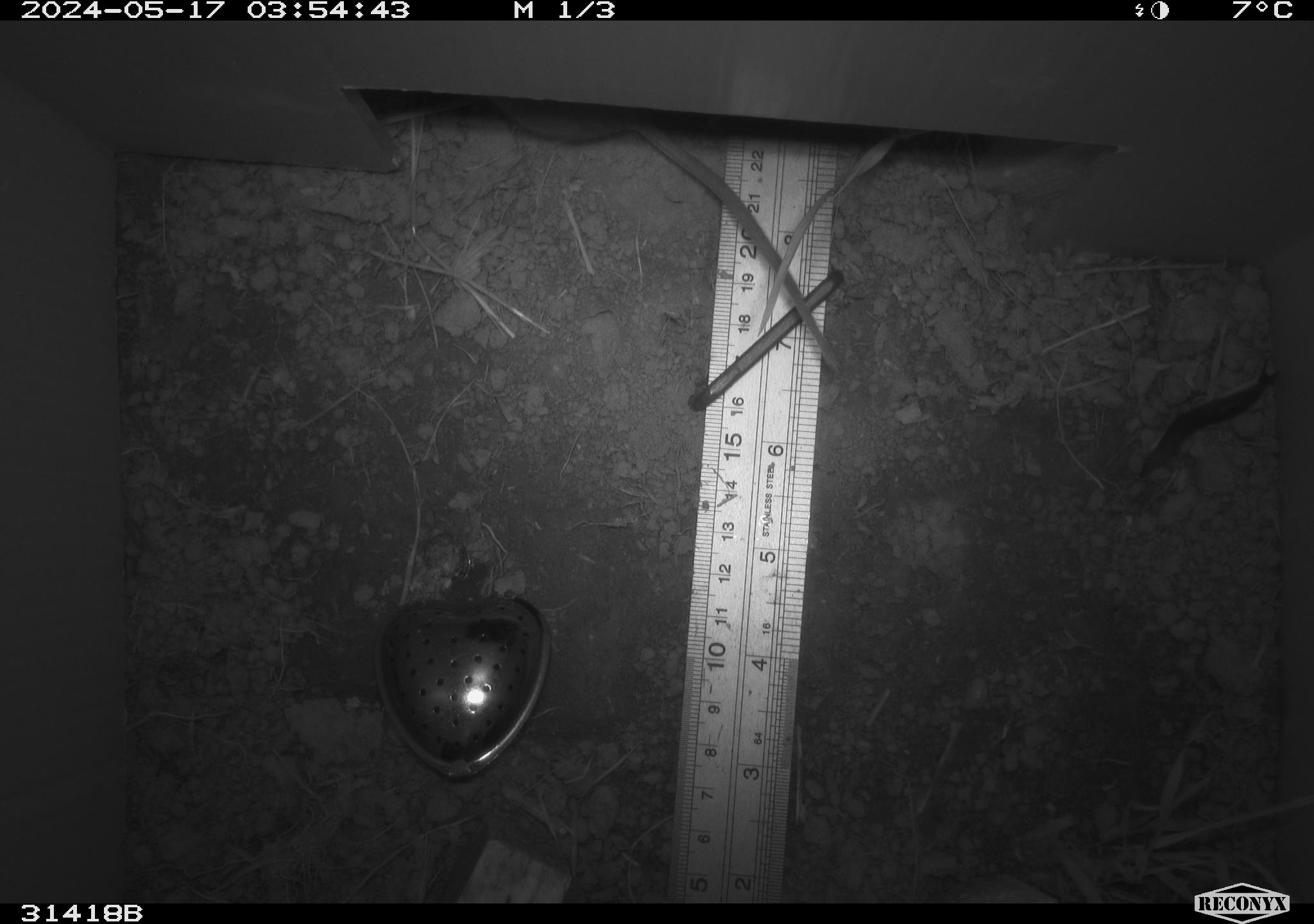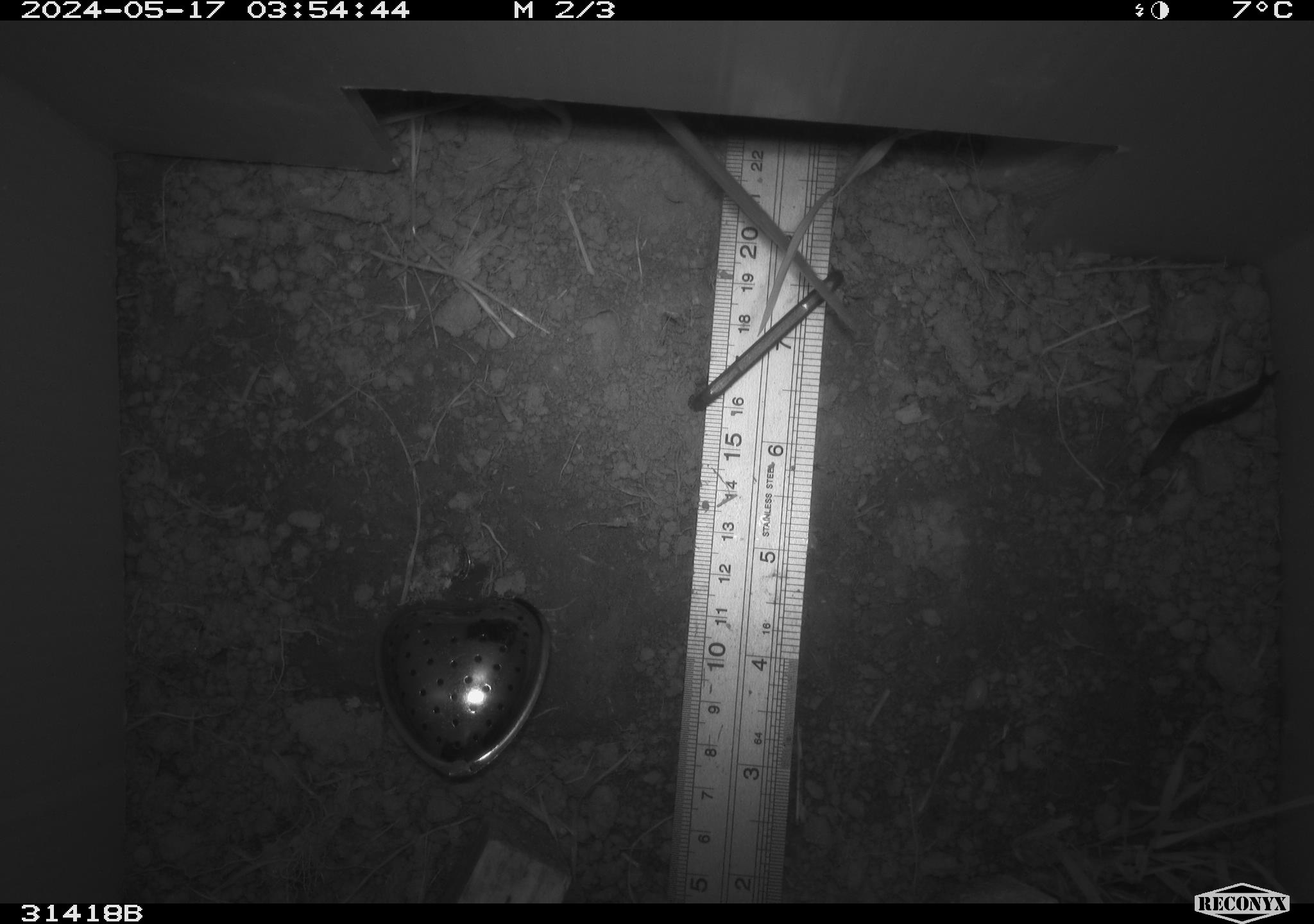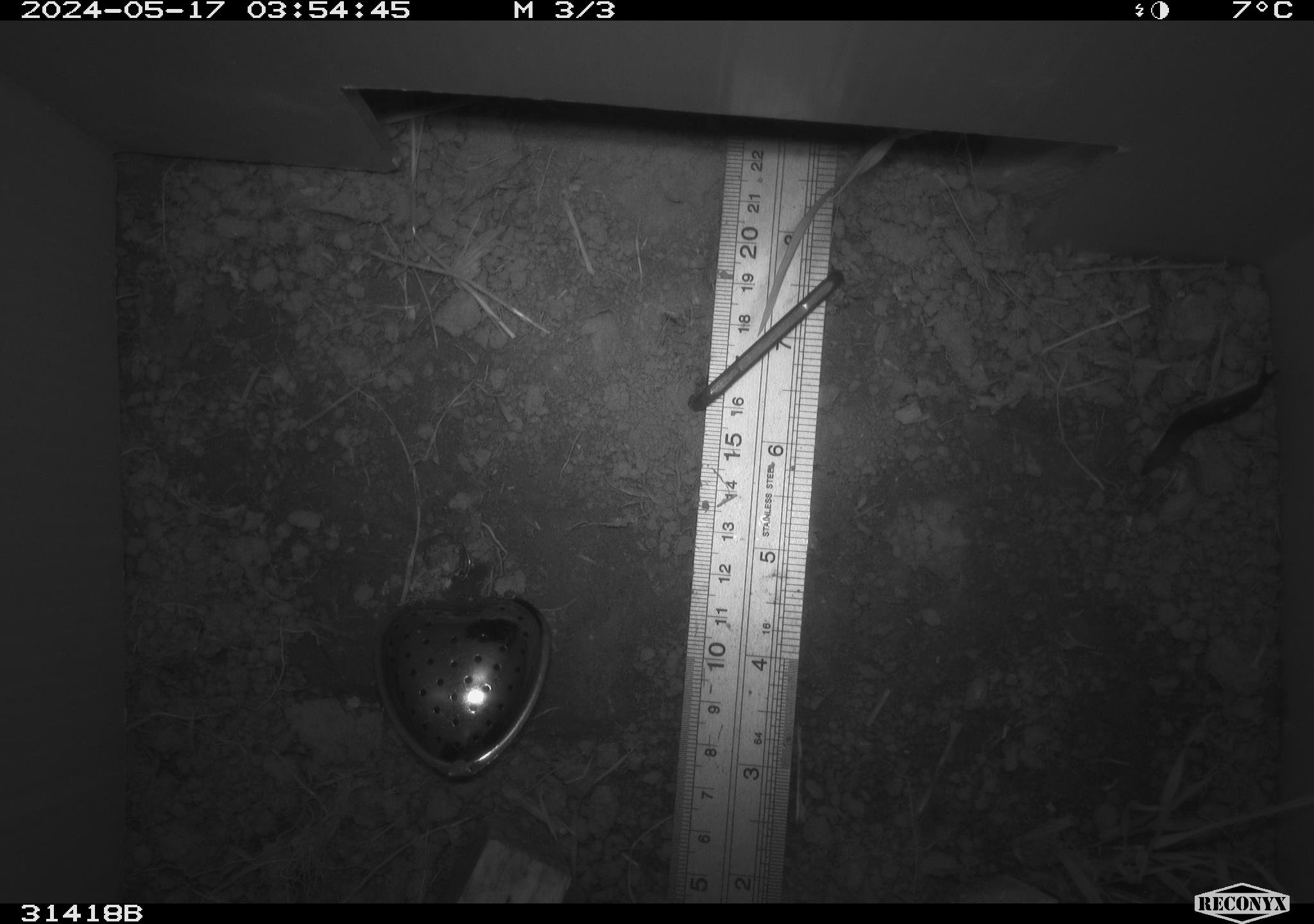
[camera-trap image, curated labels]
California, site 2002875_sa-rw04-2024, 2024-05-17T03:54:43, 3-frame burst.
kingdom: Animalia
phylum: Mollusca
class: Gastropoda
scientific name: Gastropoda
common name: slug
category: slug species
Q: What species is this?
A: Slug species (slug) (Gastropoda).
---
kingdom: Animalia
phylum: Chordata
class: Mammalia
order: Rodentia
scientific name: Rodentia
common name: rodent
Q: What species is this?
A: Rodent (Rodentia).